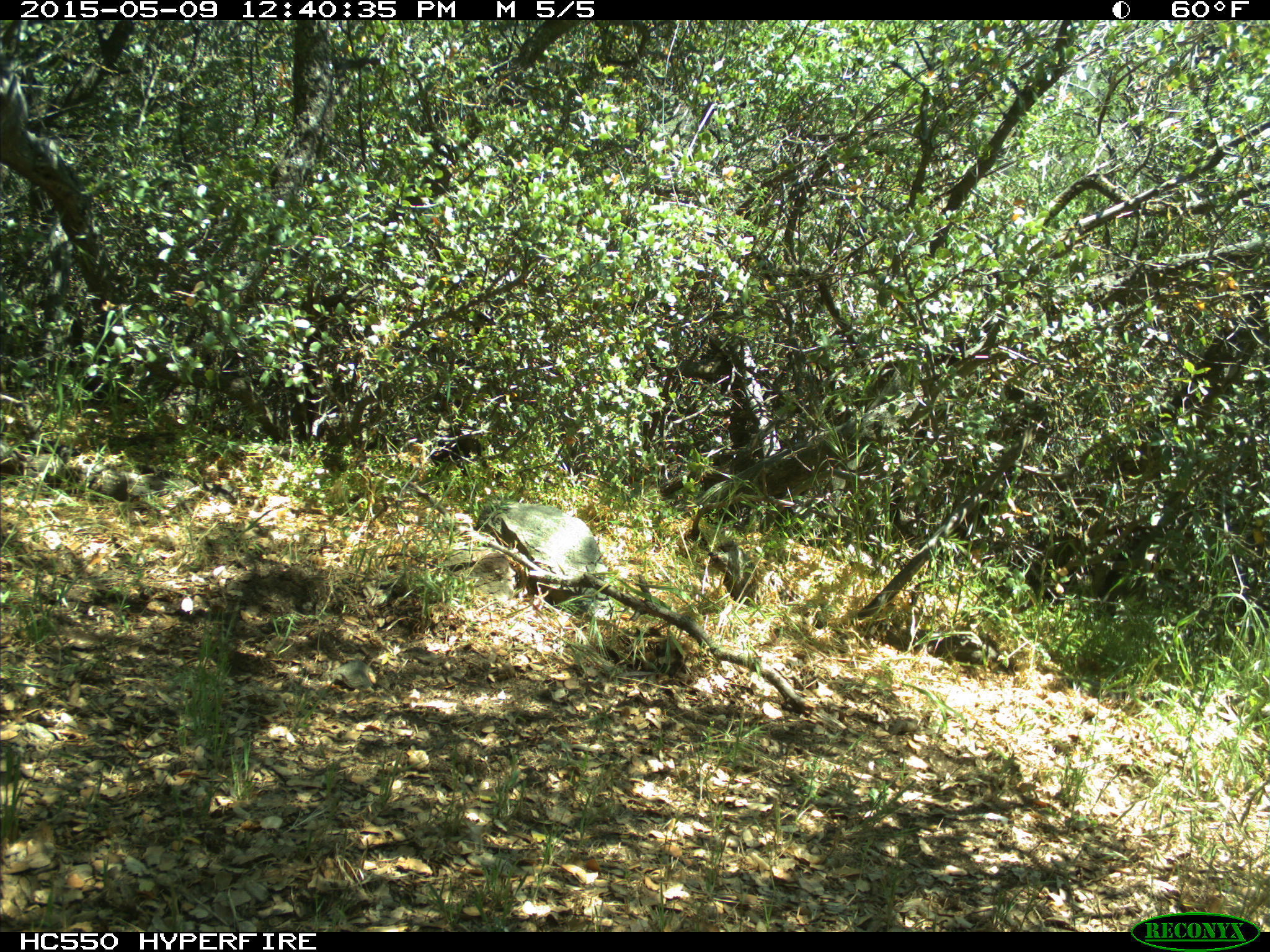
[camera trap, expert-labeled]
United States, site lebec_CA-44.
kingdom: Animalia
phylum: Chordata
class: Mammalia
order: Artiodactyla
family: Bovidae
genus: Bos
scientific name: Bos taurus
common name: domestic cow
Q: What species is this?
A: Bos taurus (domestic cow).